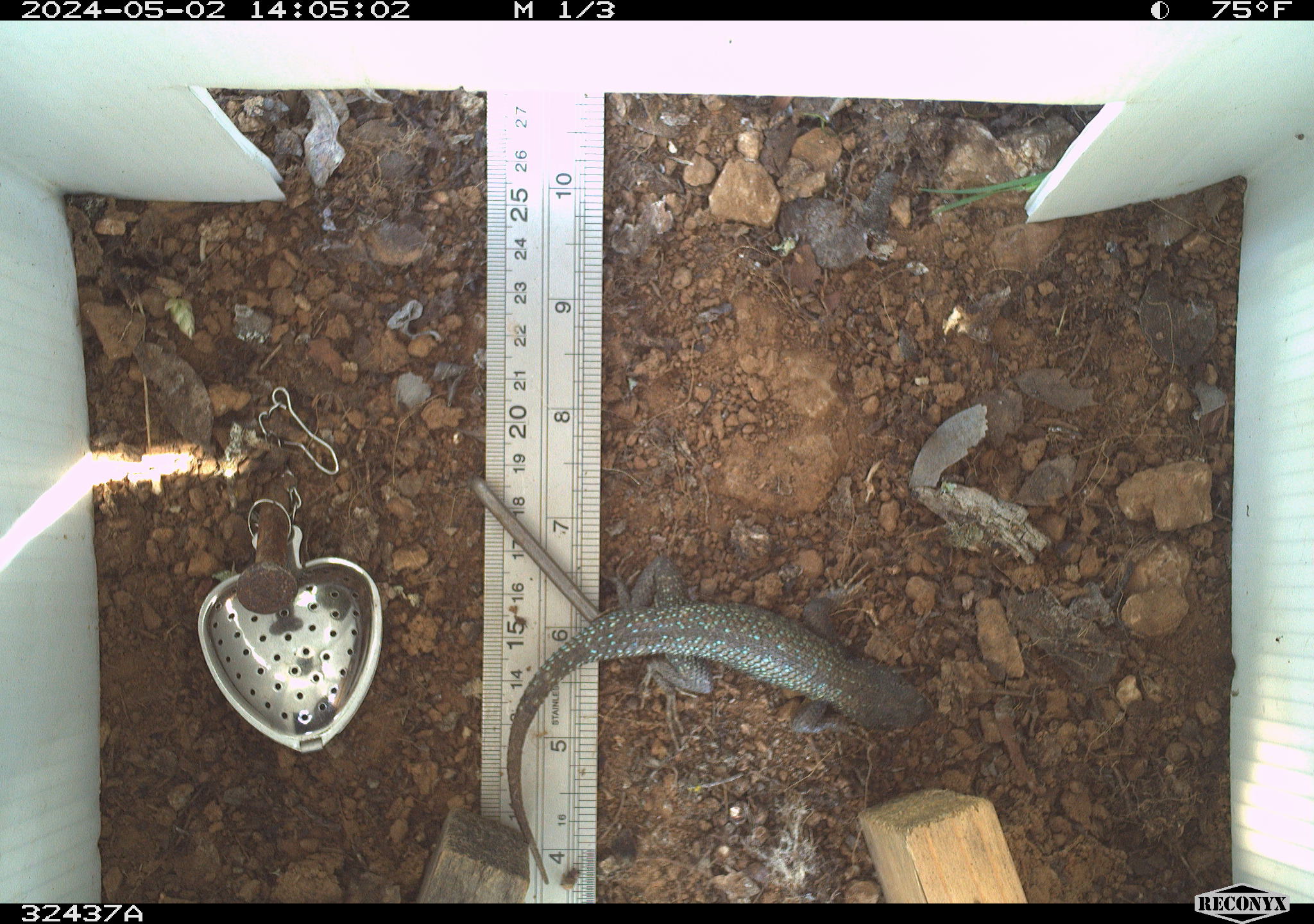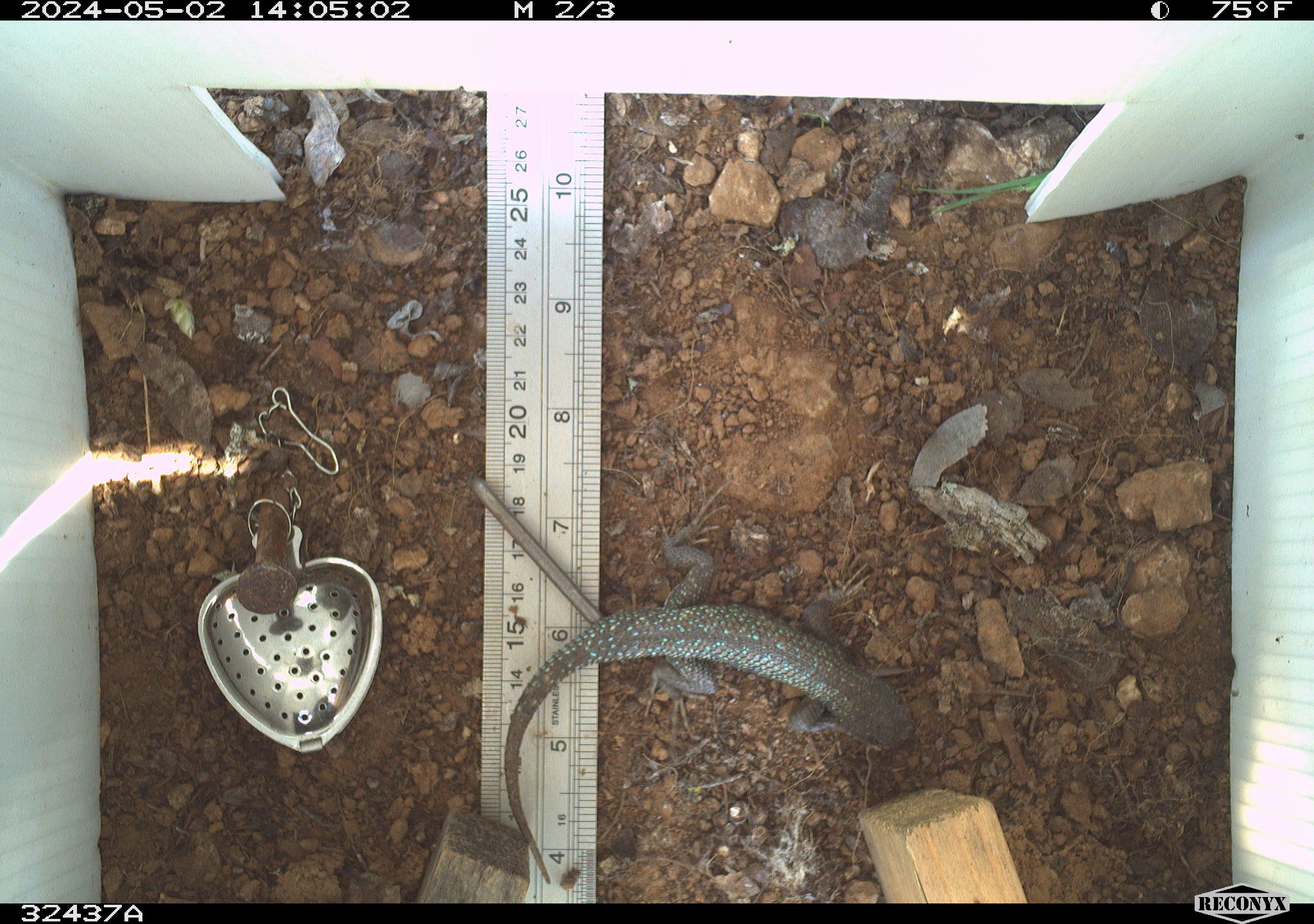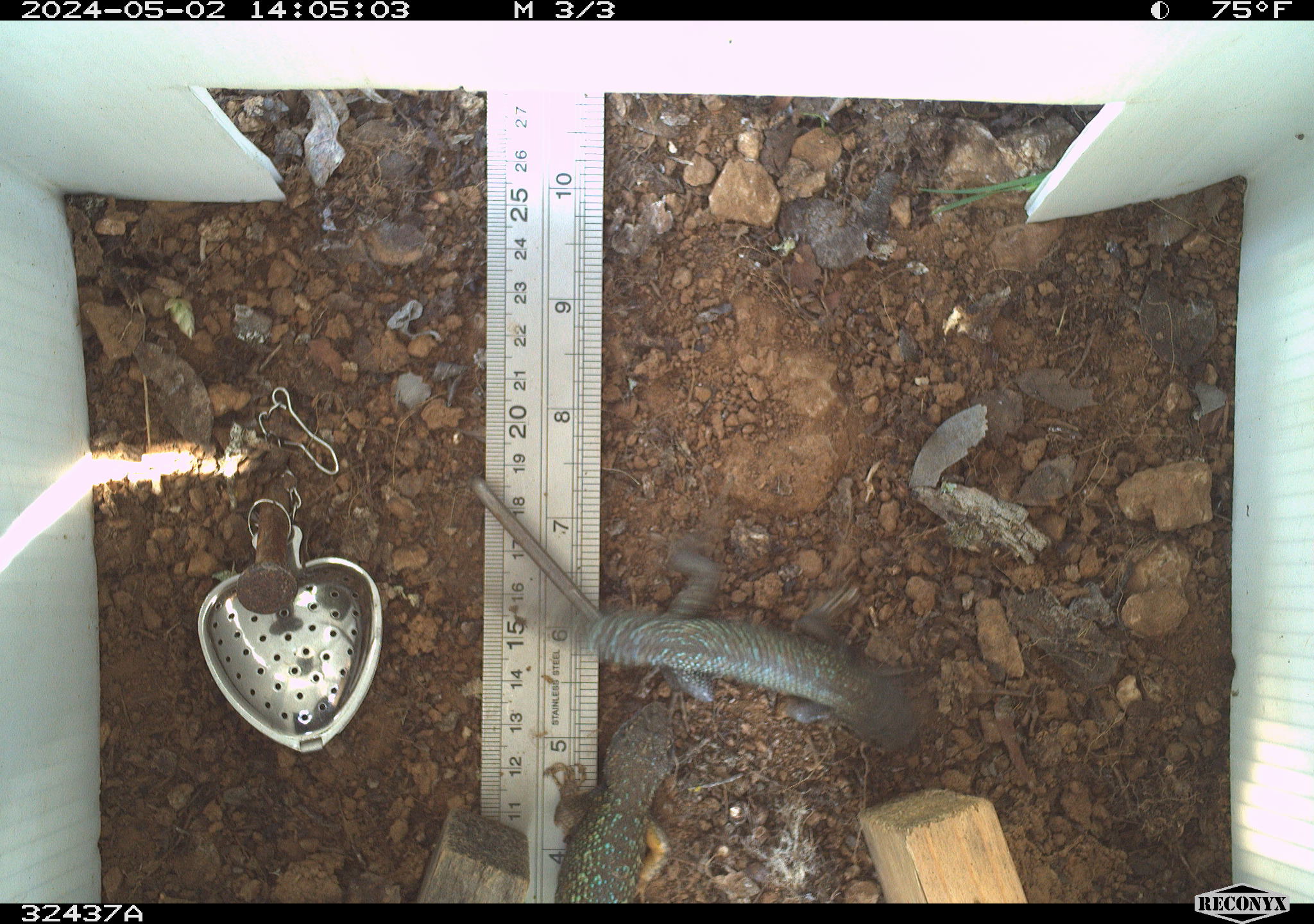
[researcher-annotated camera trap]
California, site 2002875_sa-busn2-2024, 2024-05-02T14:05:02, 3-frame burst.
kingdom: Animalia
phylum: Chordata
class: Reptilia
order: Squamata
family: Phrynosomatidae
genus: Sceloporus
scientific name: Sceloporus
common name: spiny lizards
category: sceloporus species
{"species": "sceloporus species (spiny lizards) (Sceloporus)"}